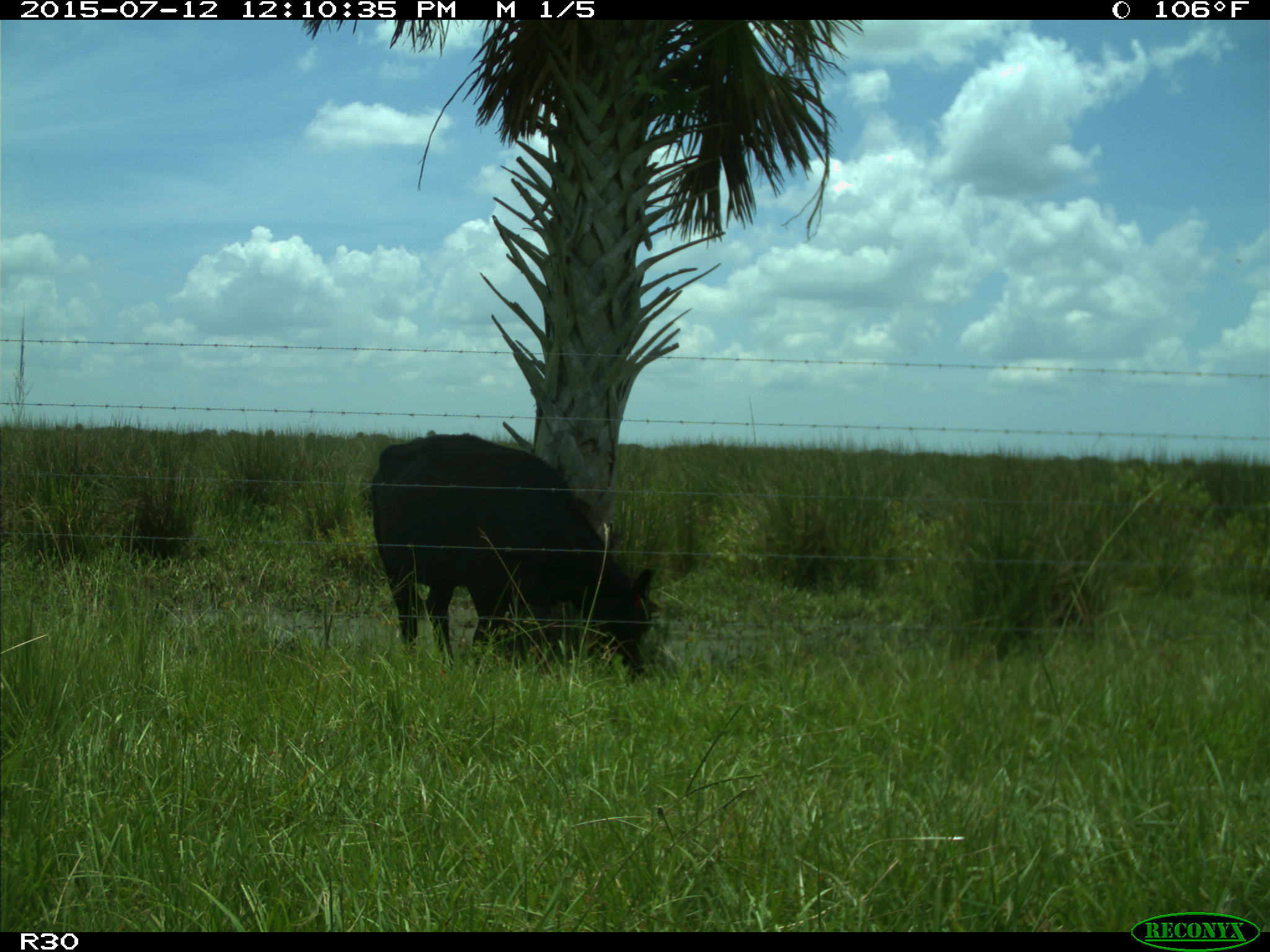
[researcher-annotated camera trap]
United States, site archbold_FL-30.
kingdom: Animalia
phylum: Chordata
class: Mammalia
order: Artiodactyla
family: Bovidae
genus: Bos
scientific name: Bos taurus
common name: domestic cow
Bos taurus (domestic cow).